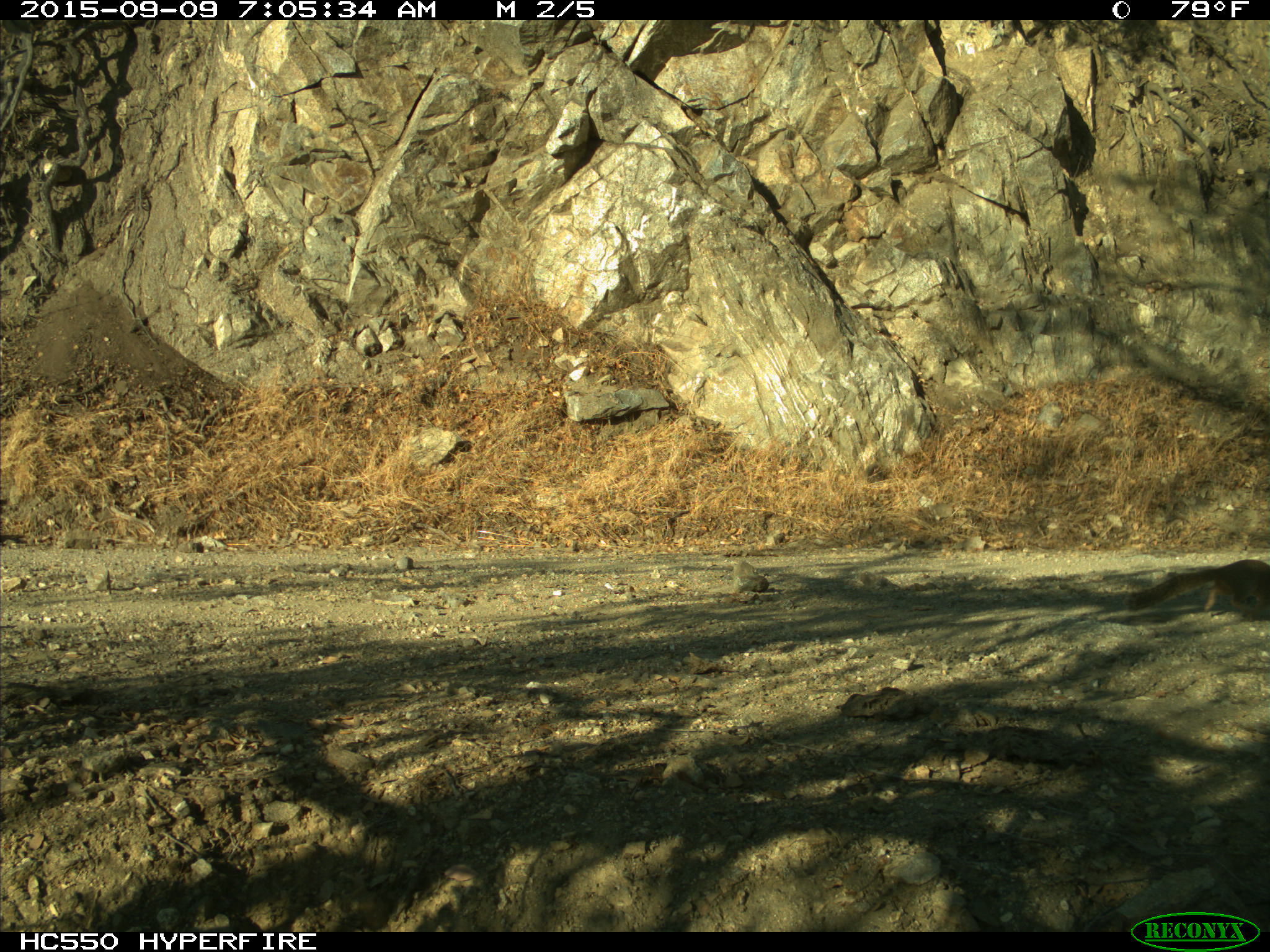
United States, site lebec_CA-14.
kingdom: Animalia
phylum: Chordata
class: Mammalia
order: Rodentia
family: Sciuridae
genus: Otospermophilus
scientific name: Otospermophilus beecheyi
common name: california ground squirrel